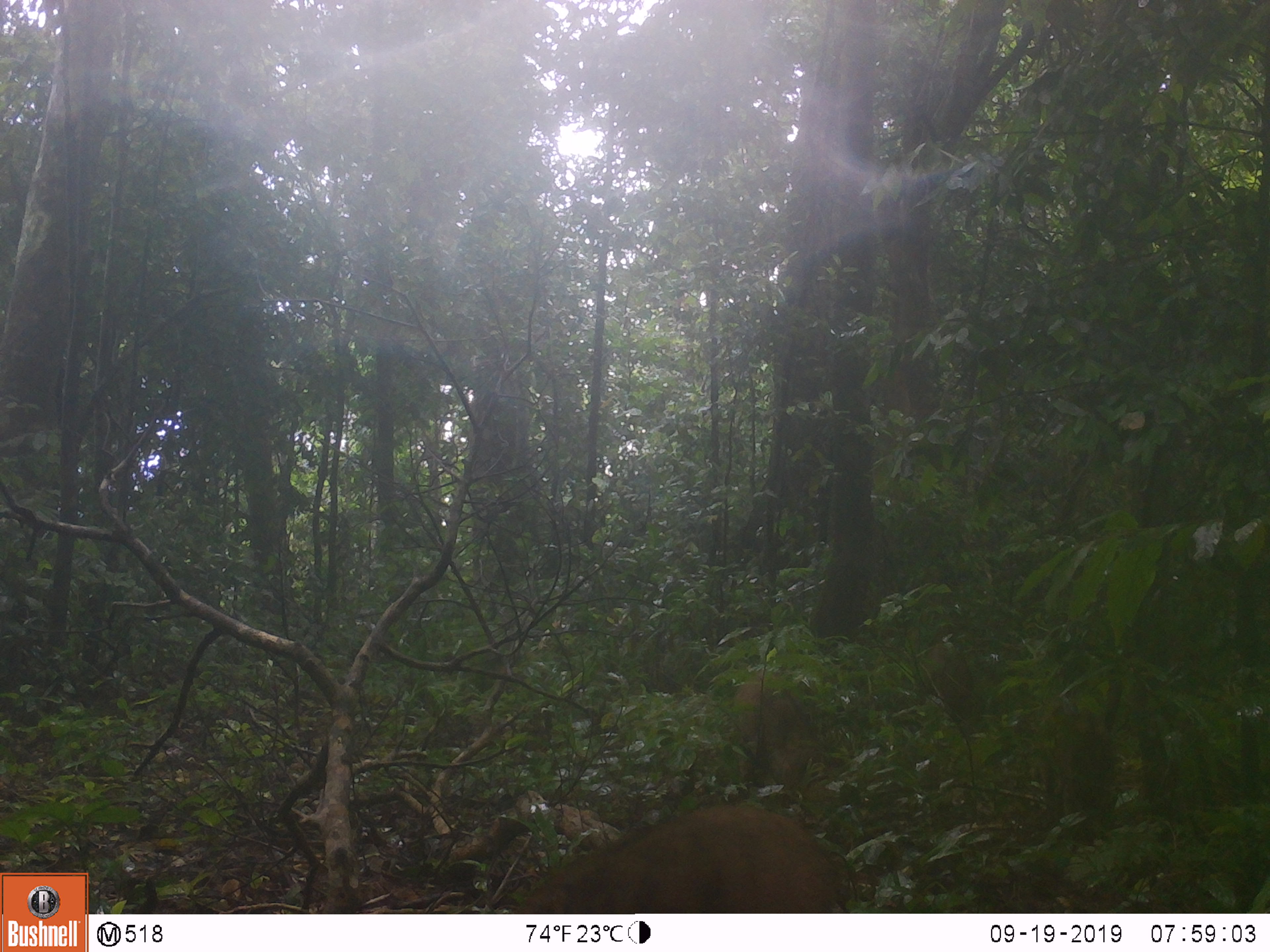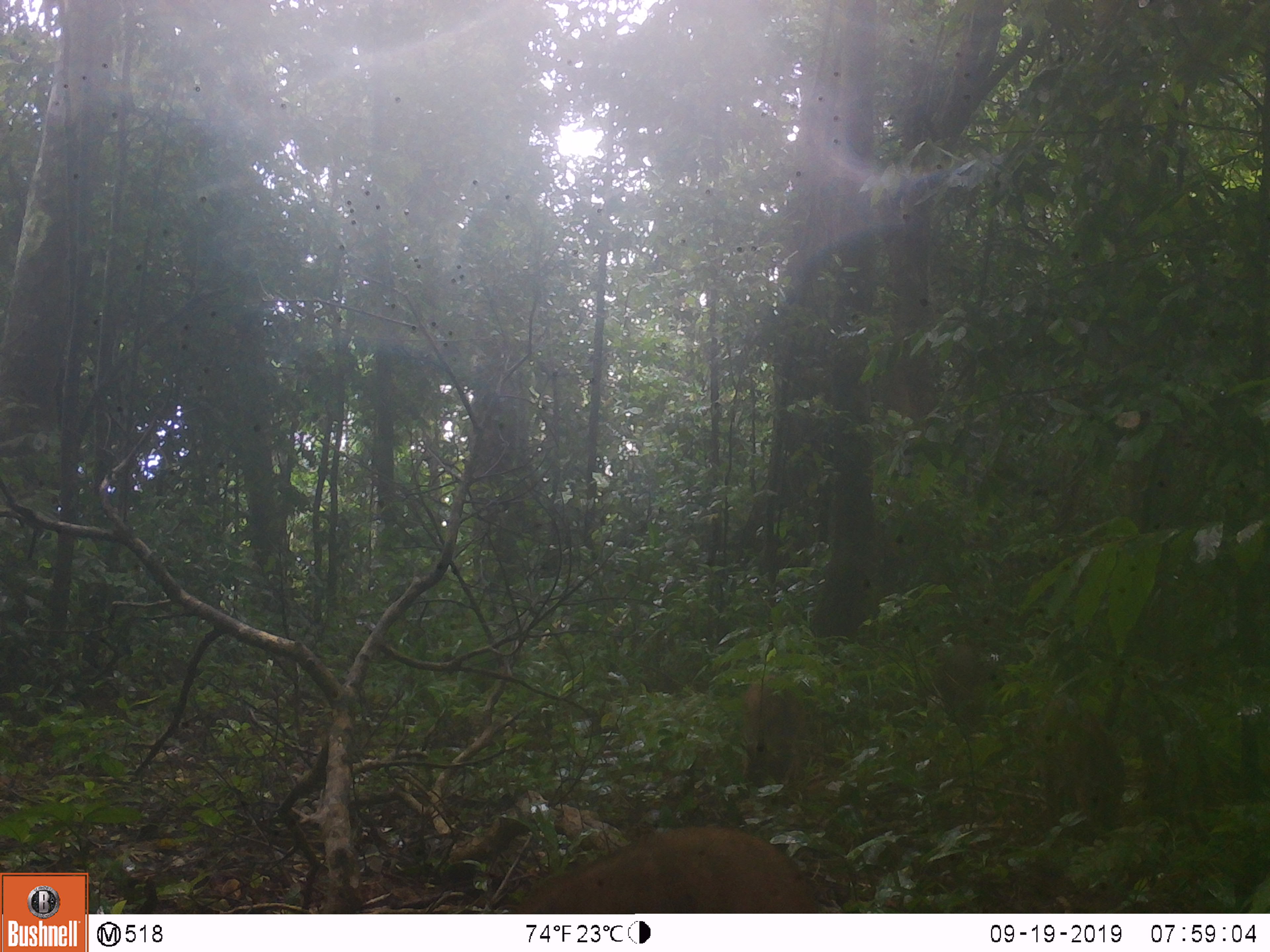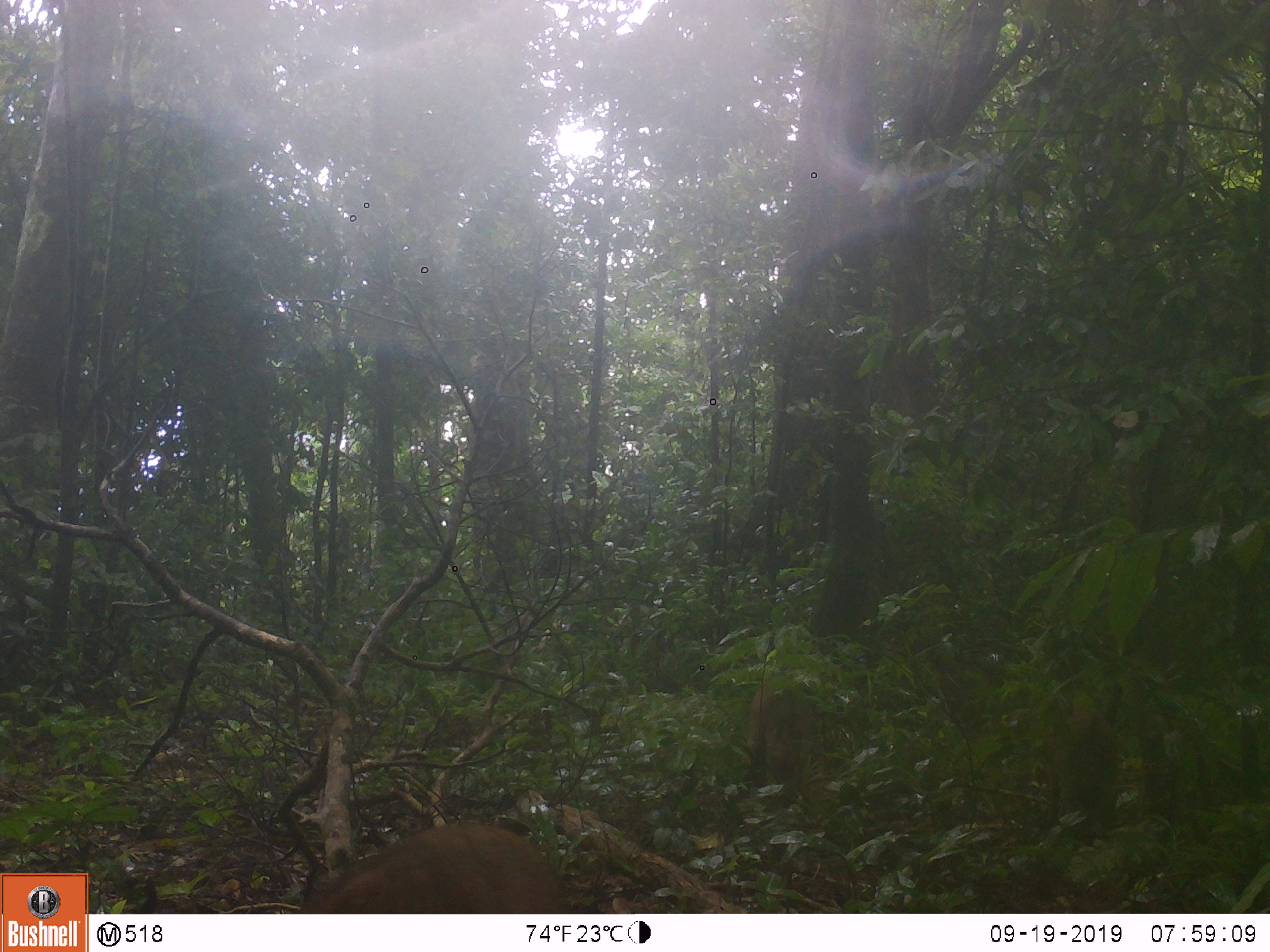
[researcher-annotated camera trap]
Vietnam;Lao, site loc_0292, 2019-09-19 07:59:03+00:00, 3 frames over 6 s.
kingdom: Animalia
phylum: Chordata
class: Mammalia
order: Artiodactyla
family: Suidae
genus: Sus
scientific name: Sus scrofa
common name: eurasian wild pig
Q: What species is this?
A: Eurasian wild pig (Sus scrofa).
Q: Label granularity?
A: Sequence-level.